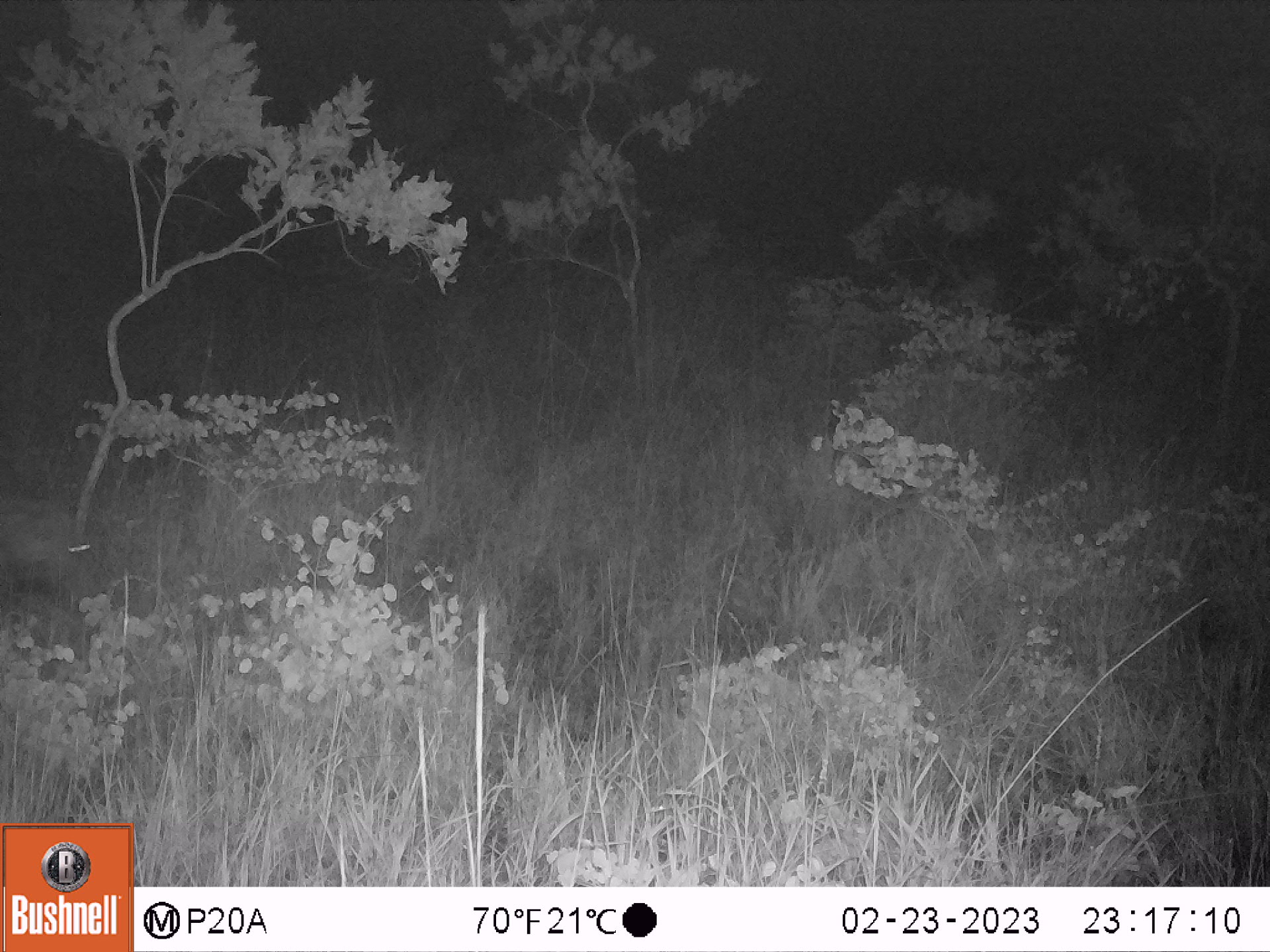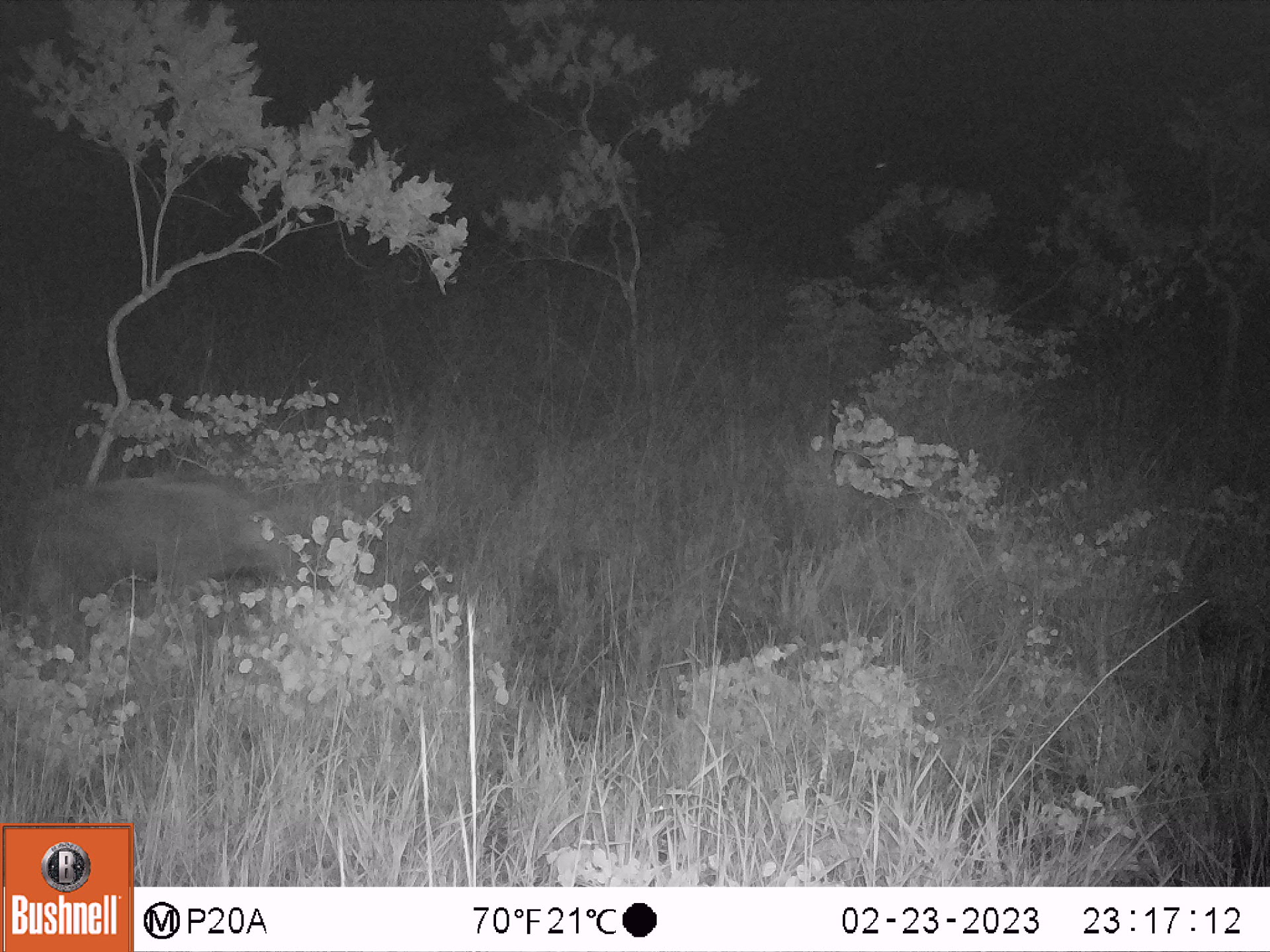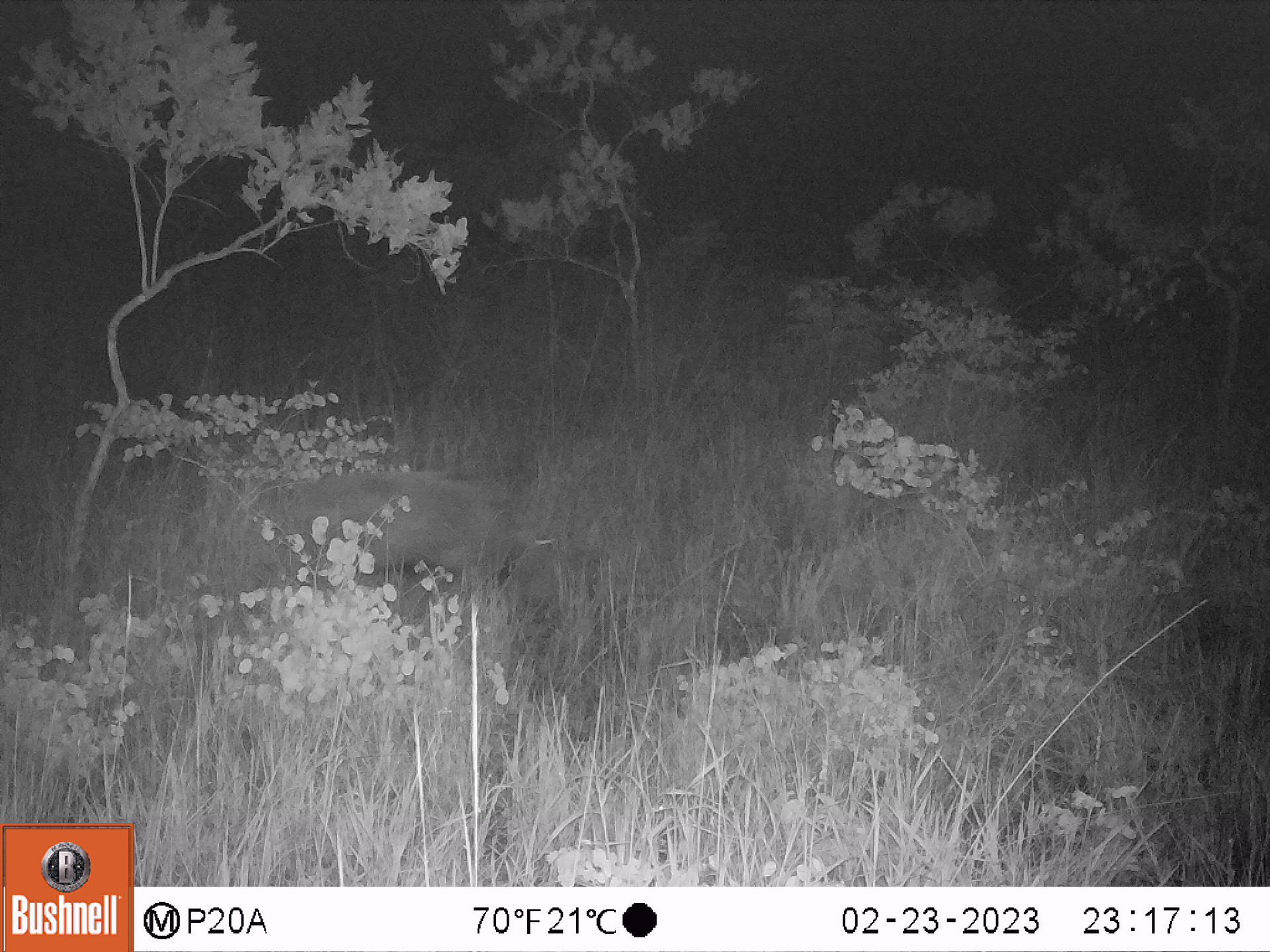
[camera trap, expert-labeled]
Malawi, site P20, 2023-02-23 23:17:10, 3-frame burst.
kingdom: Animalia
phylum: Chordata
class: Mammalia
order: Artiodactyla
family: Suidae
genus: Potamochoerus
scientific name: Potamochoerus larvatus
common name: bushpig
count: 1